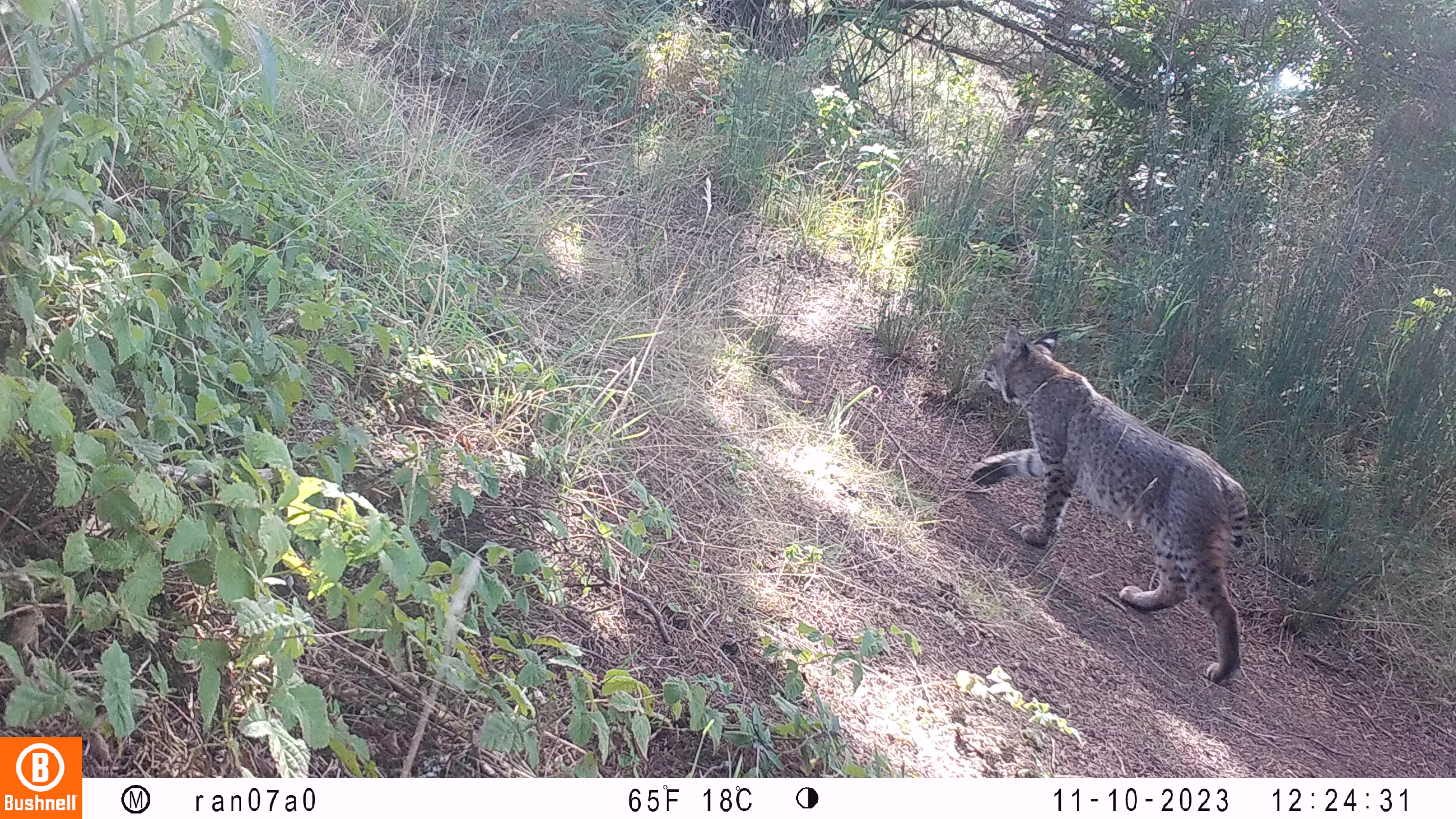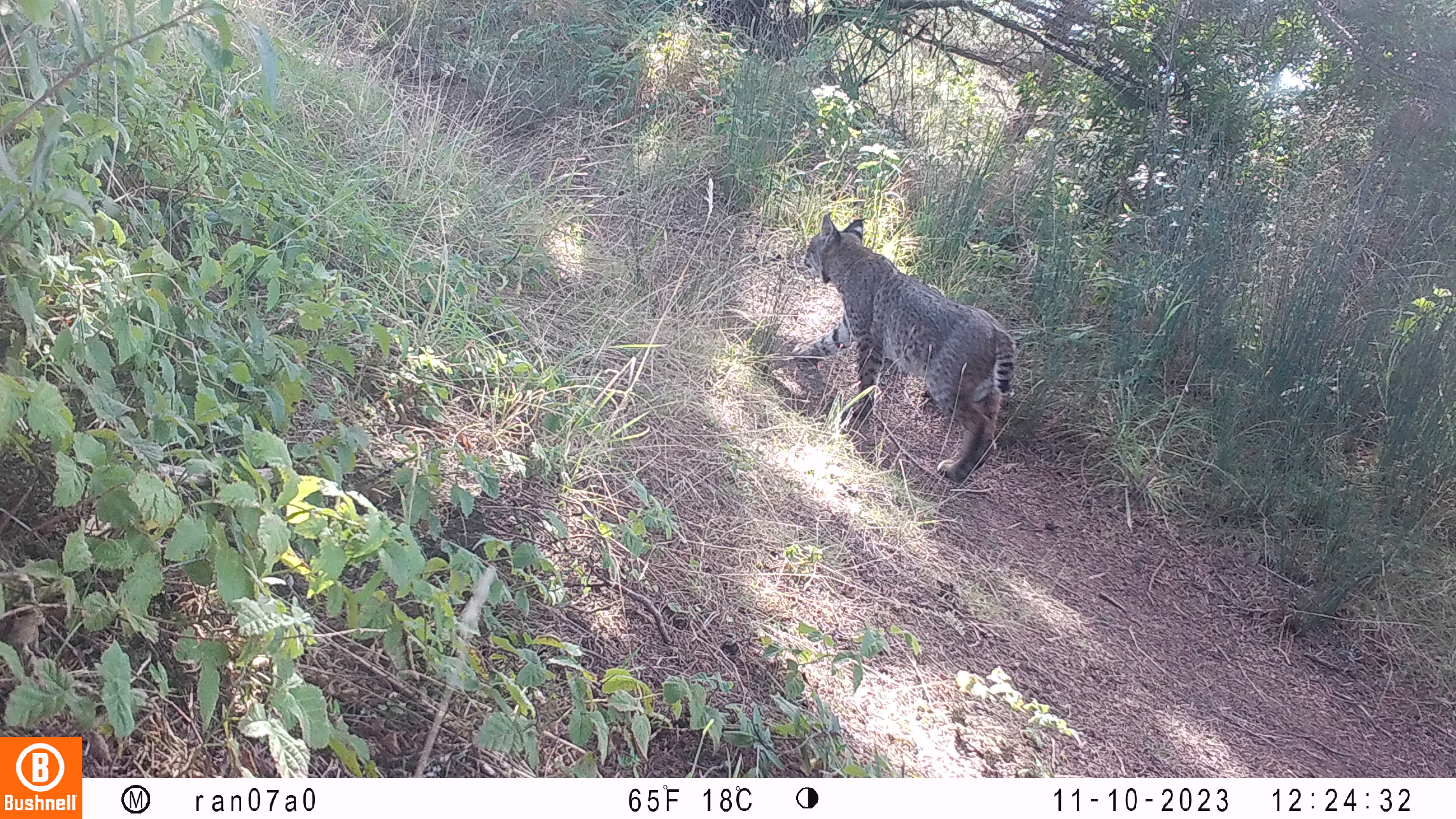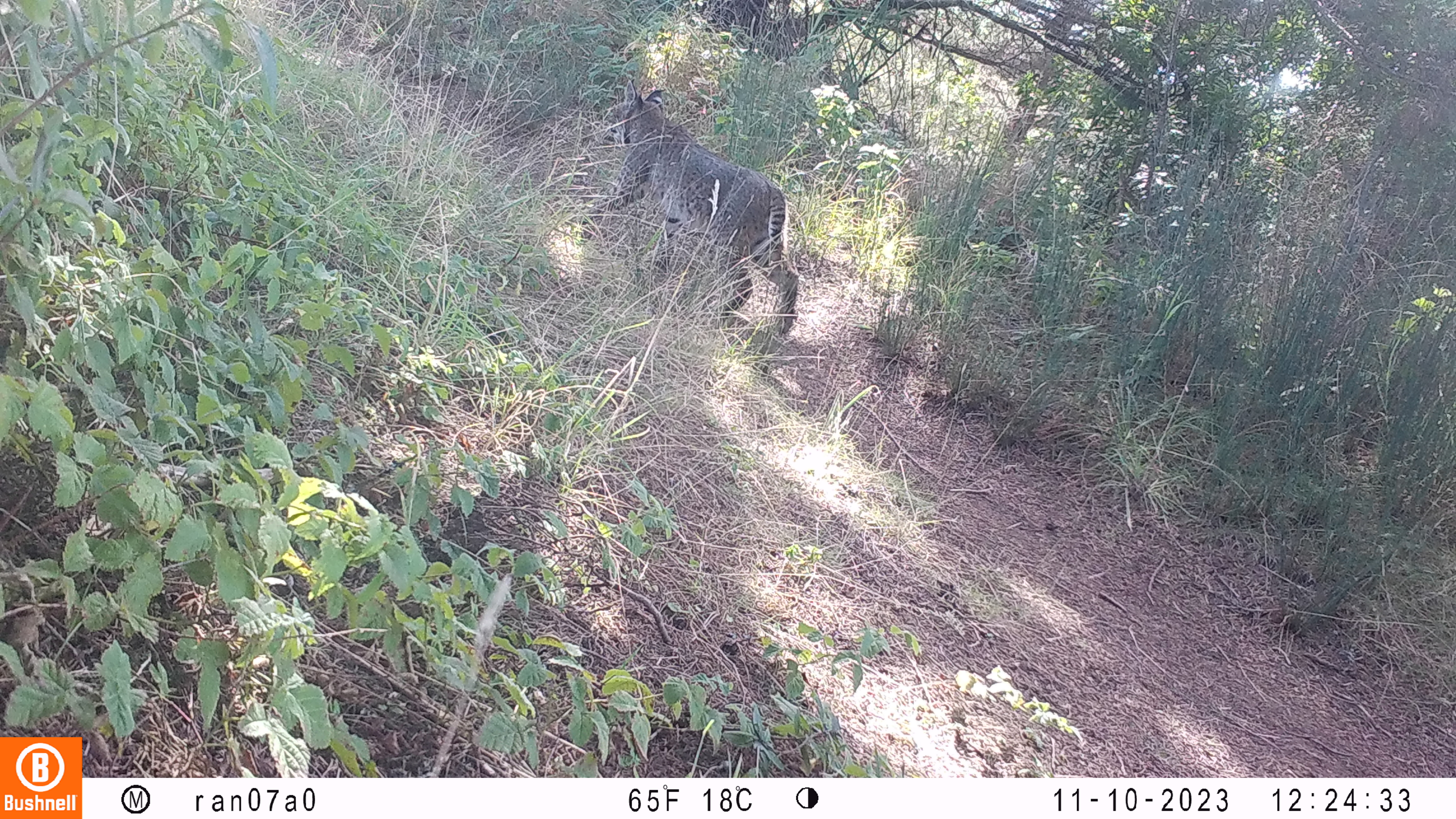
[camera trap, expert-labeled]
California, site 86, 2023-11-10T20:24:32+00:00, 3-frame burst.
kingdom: Animalia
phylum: Chordata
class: Mammalia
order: Carnivora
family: Felidae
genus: Lynx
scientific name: Lynx rufus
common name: bobcat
Bobcat (Lynx rufus).